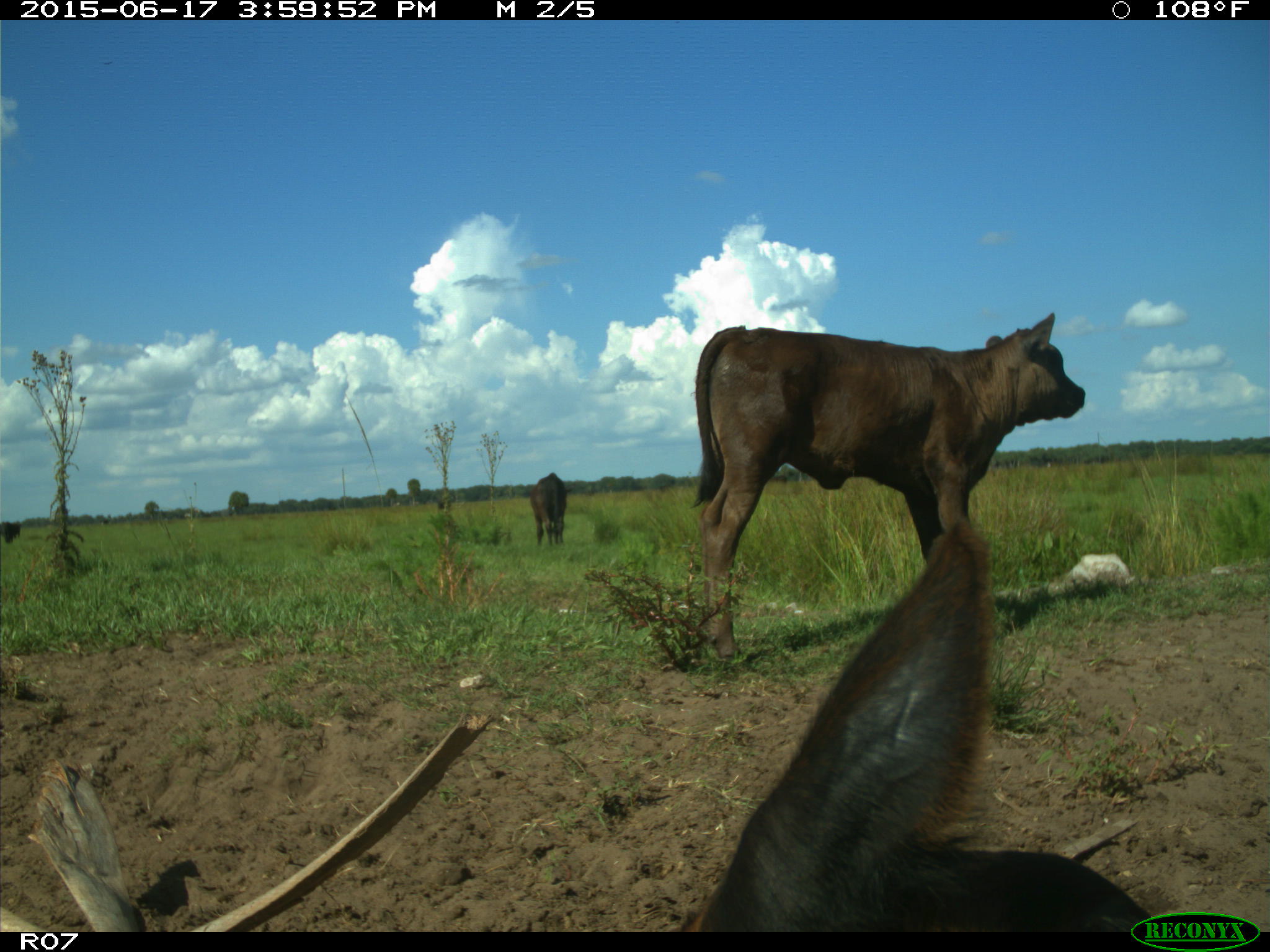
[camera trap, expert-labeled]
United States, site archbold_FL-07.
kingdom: Animalia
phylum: Chordata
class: Mammalia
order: Artiodactyla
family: Bovidae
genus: Bos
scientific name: Bos taurus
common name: domestic cow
Bos taurus (domestic cow).